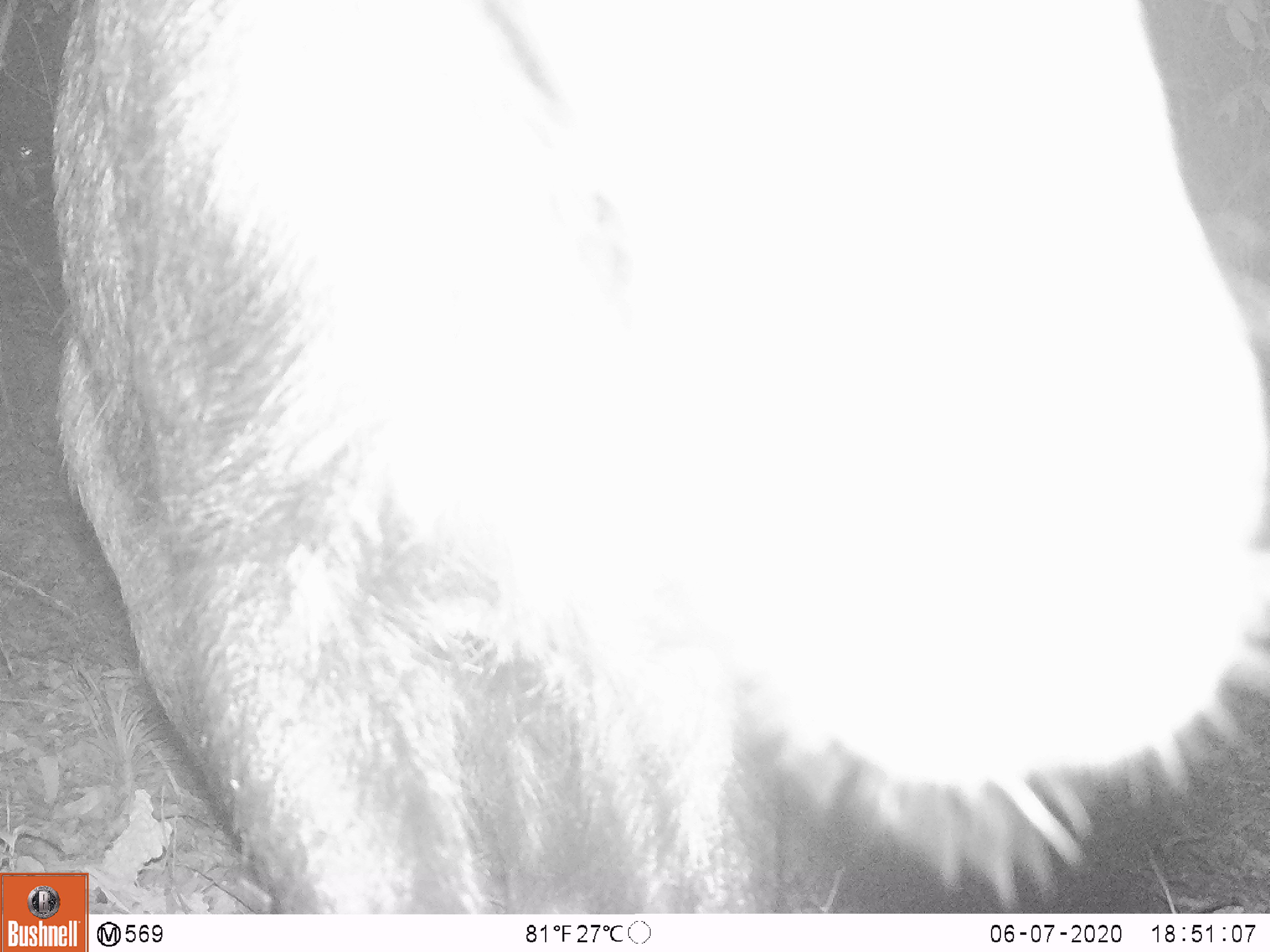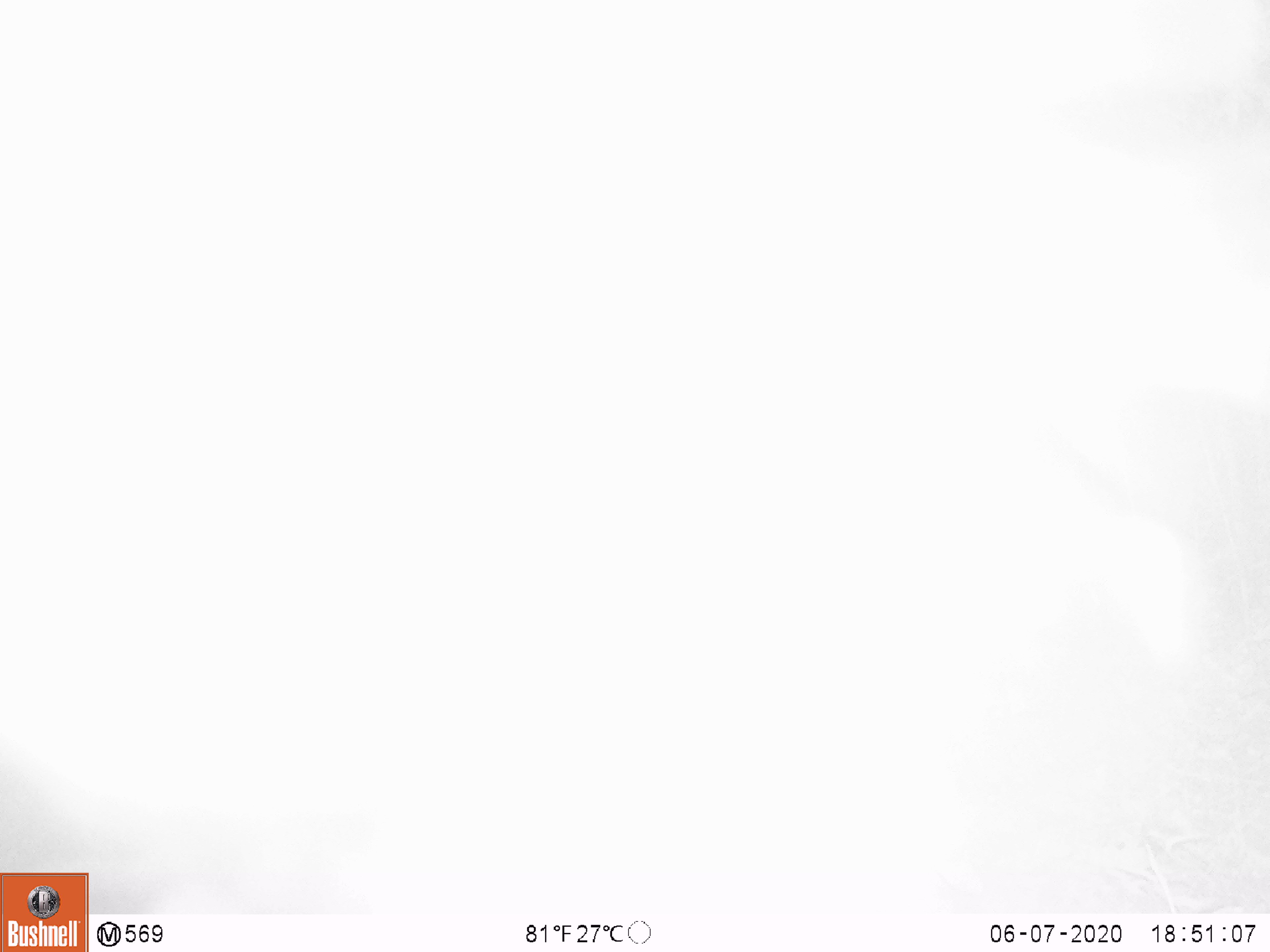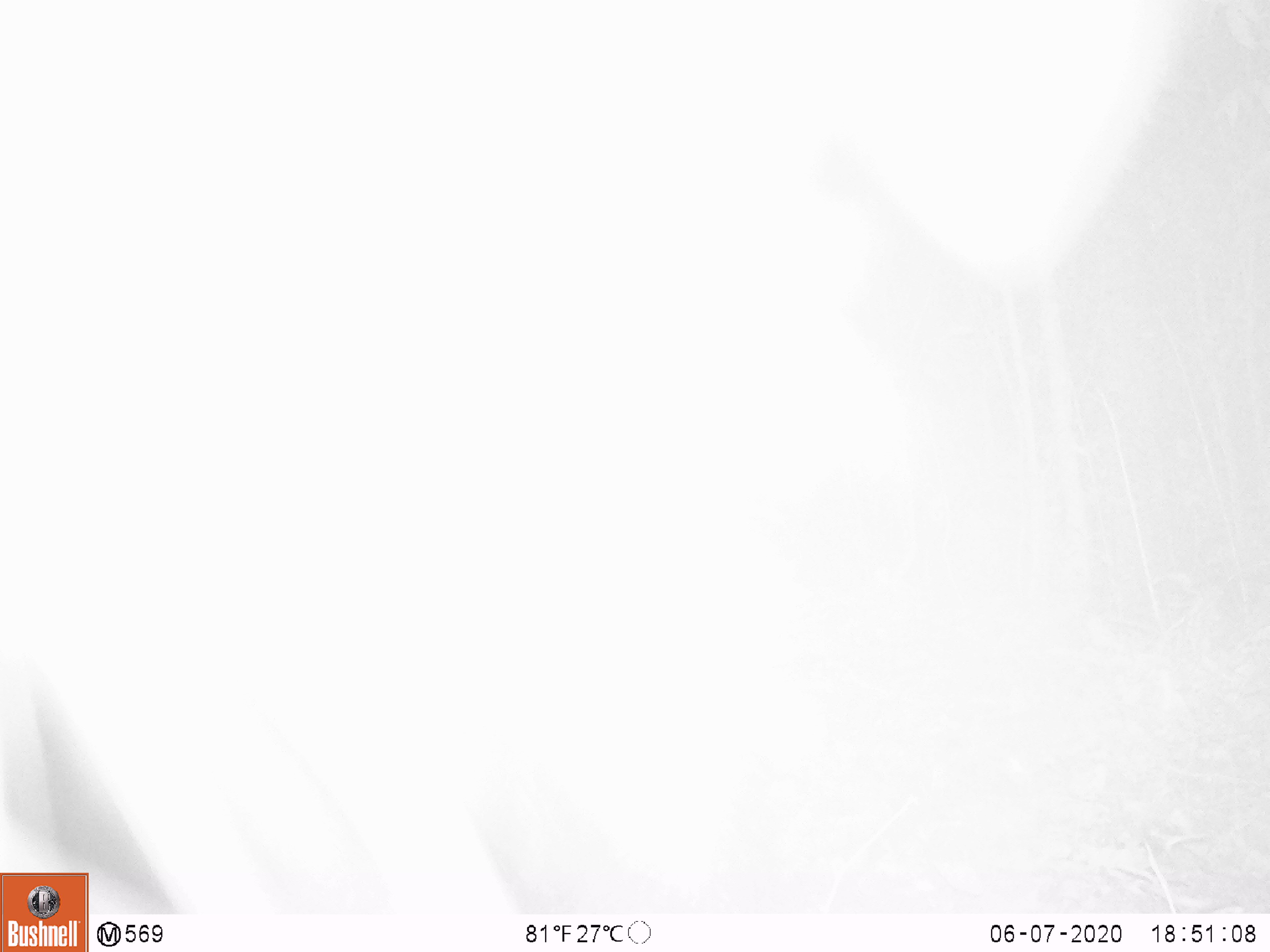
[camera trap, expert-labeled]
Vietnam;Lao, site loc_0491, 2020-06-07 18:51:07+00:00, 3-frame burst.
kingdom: Animalia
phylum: Chordata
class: Mammalia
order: Artiodactyla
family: Bovidae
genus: Capricornis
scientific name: Capricornis sumatraensis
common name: chinese serow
Chinese serow (Capricornis sumatraensis). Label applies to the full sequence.